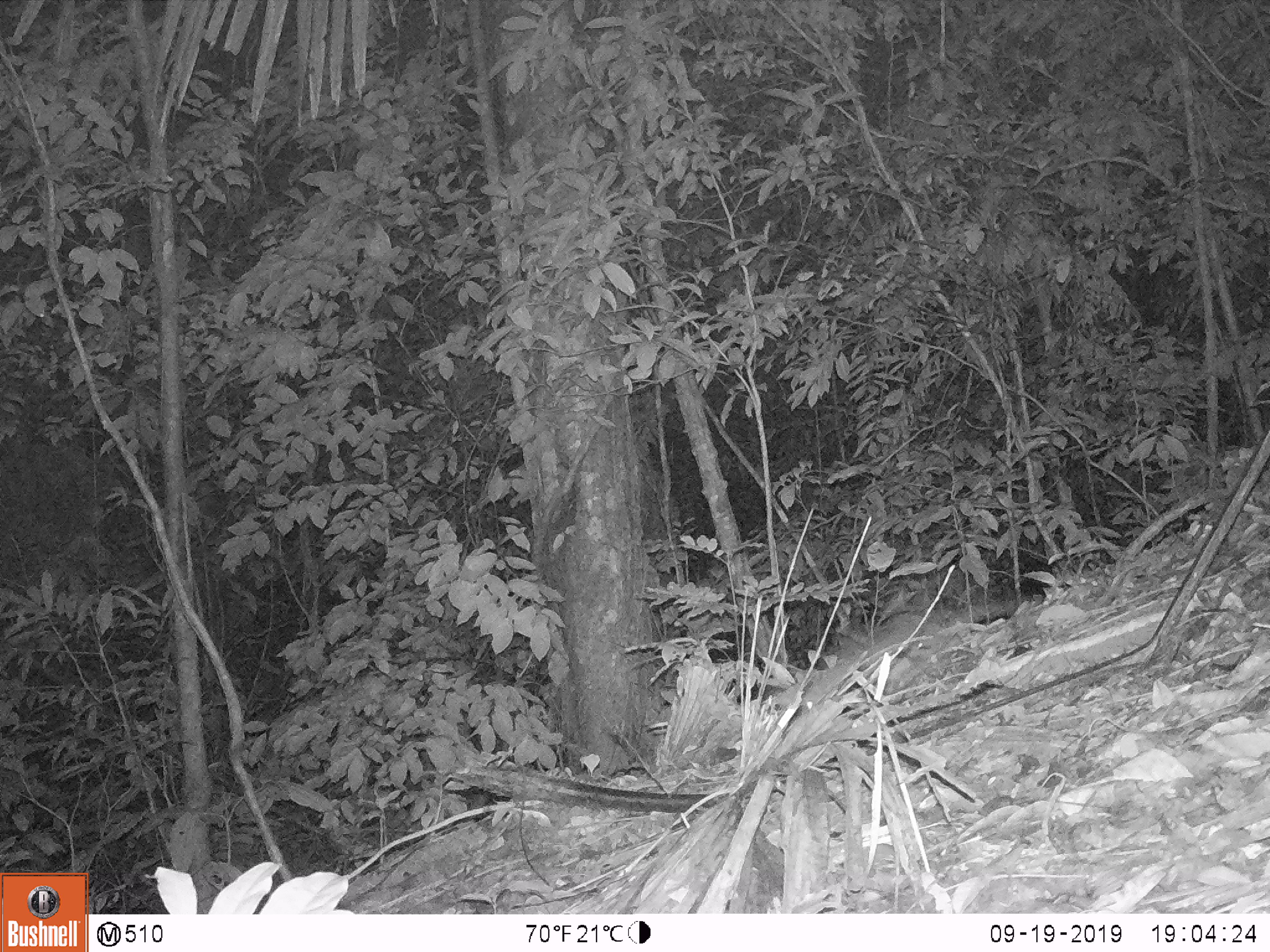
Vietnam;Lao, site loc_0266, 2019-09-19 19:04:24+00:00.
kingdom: Animalia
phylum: Chordata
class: Mammalia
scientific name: Mammalia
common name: mammal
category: unidentified small mammal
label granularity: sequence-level